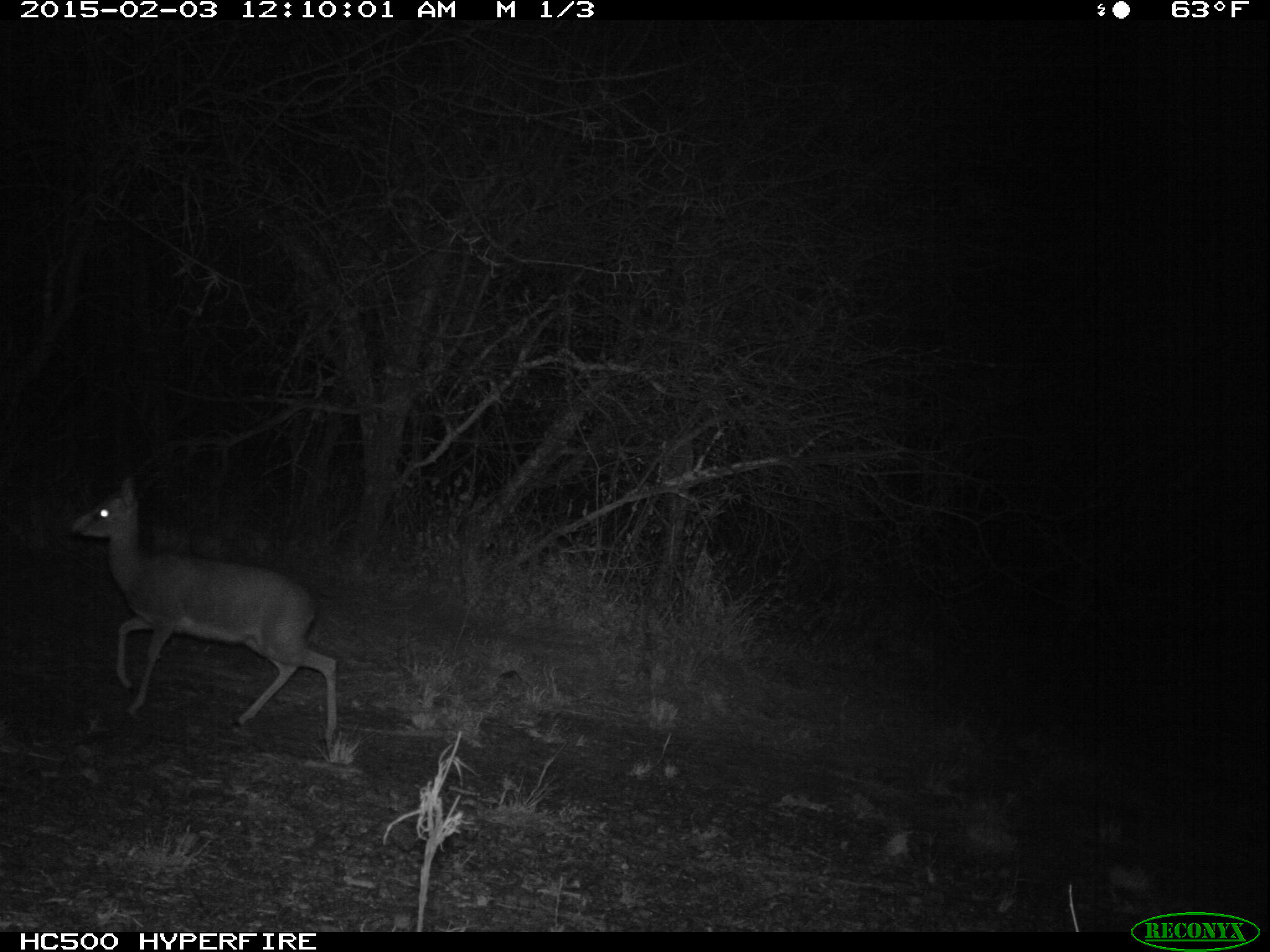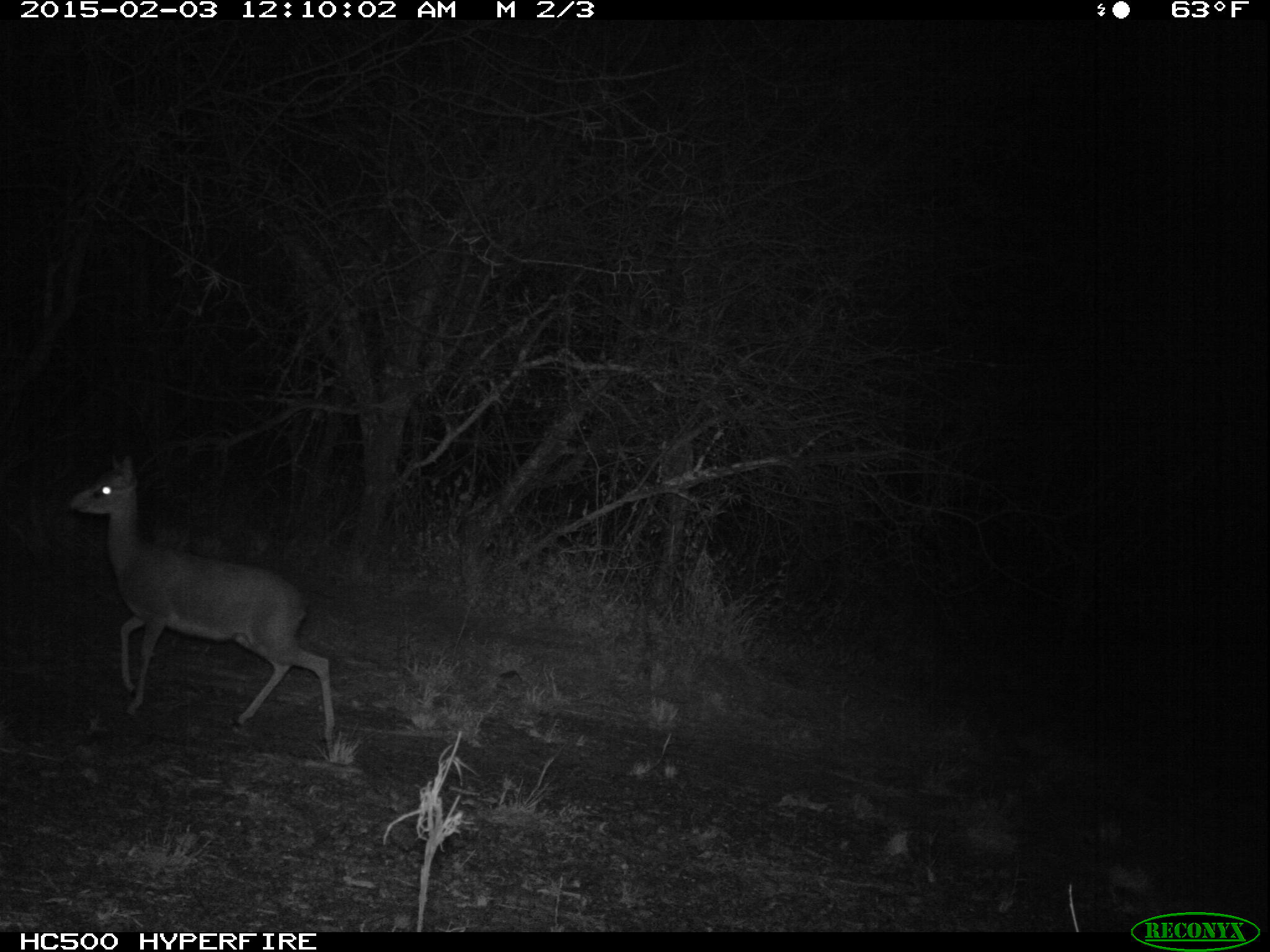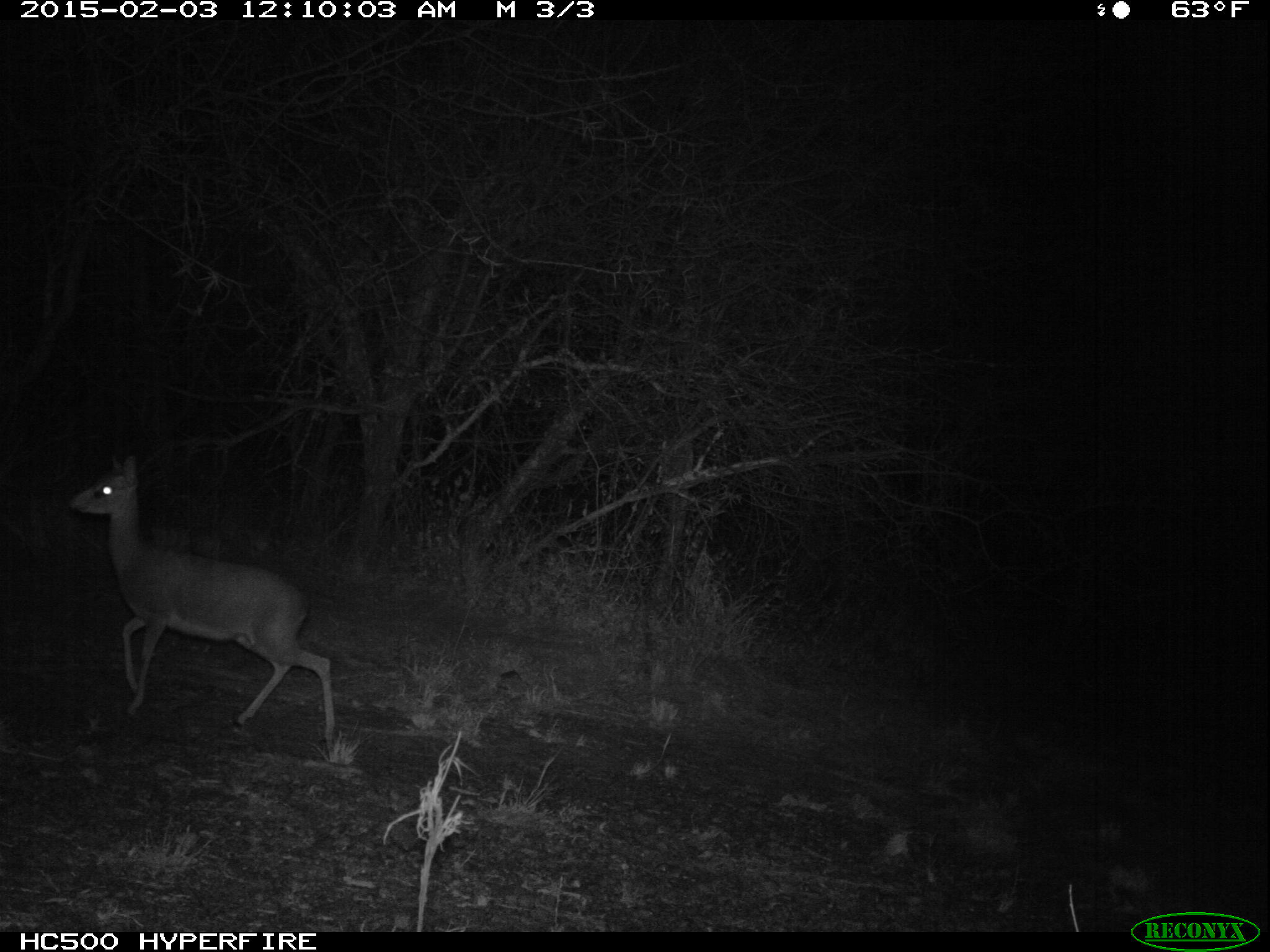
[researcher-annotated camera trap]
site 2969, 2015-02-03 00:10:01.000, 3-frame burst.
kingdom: Animalia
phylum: Chordata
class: Mammalia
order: Artiodactyla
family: Bovidae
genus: Madoqua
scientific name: Madoqua guentheri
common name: günther's dik-dik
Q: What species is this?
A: Madoqua guentheri (günther's dik-dik).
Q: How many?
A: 1.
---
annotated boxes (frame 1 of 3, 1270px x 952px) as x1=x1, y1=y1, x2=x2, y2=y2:
madoqua guentheri: x1=66, y1=472, x2=337, y2=762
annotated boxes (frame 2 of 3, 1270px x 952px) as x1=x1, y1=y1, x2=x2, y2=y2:
madoqua guentheri: x1=68, y1=449, x2=335, y2=757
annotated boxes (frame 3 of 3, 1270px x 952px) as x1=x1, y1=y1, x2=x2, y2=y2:
madoqua guentheri: x1=68, y1=449, x2=335, y2=754